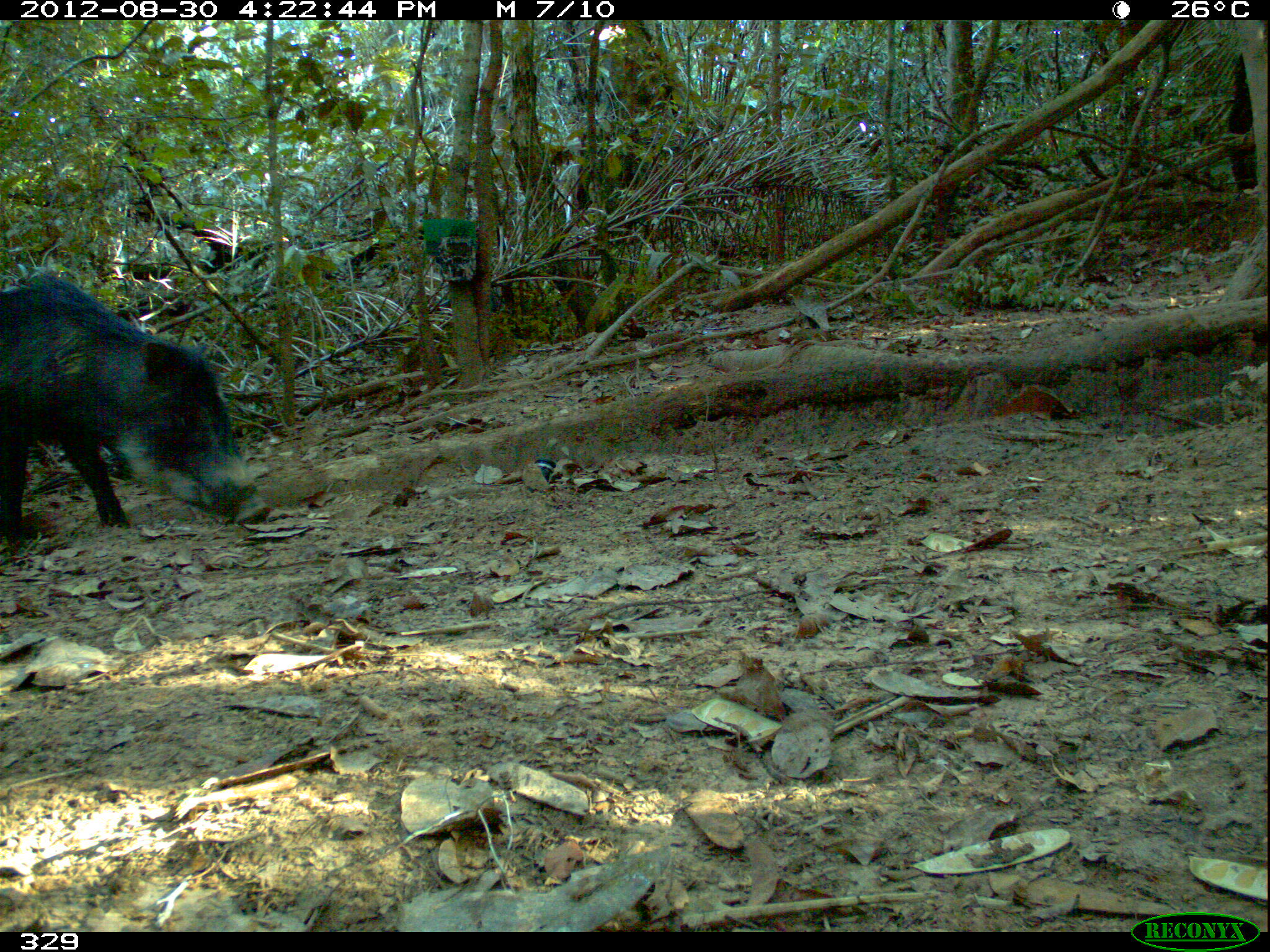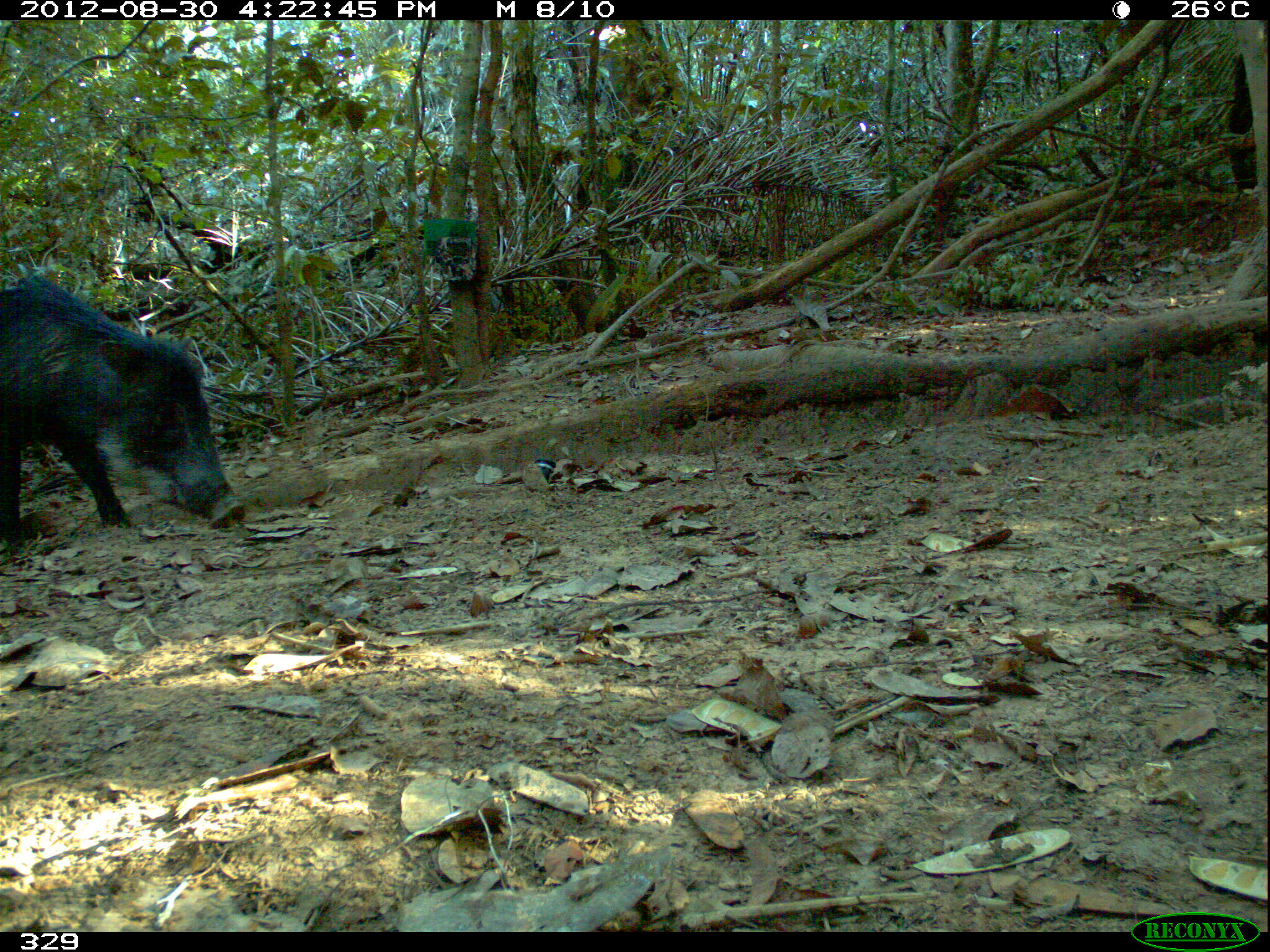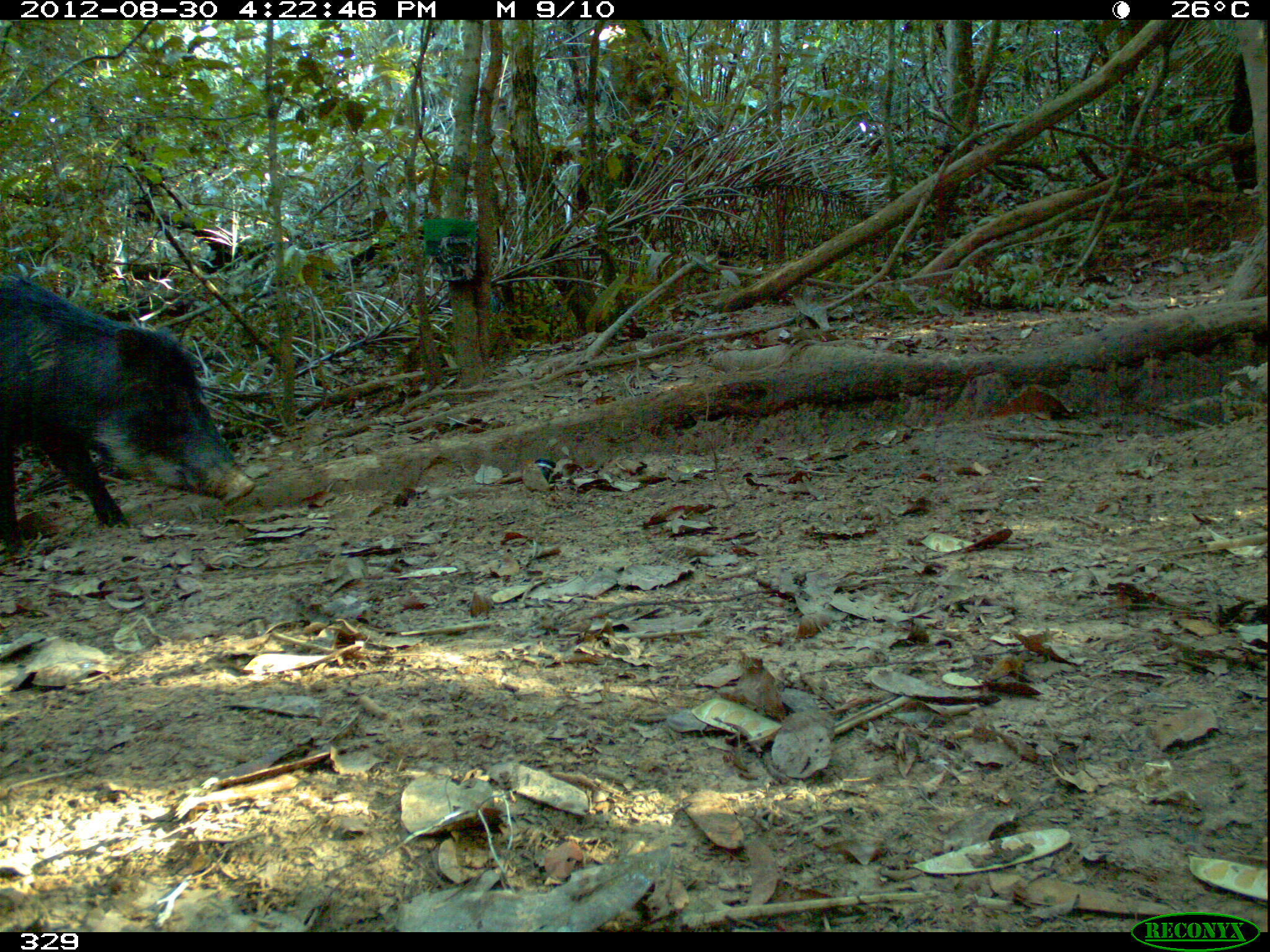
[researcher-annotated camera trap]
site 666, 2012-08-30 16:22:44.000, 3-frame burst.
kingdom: Animalia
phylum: Chordata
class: Mammalia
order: Artiodactyla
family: Tayassuidae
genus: Tayassu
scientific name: Tayassu pecari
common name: white-lipped peccary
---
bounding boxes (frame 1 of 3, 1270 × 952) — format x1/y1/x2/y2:
tayassu pecari: 0/273/270/550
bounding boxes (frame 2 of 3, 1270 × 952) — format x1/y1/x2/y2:
tayassu pecari: 0/273/244/556